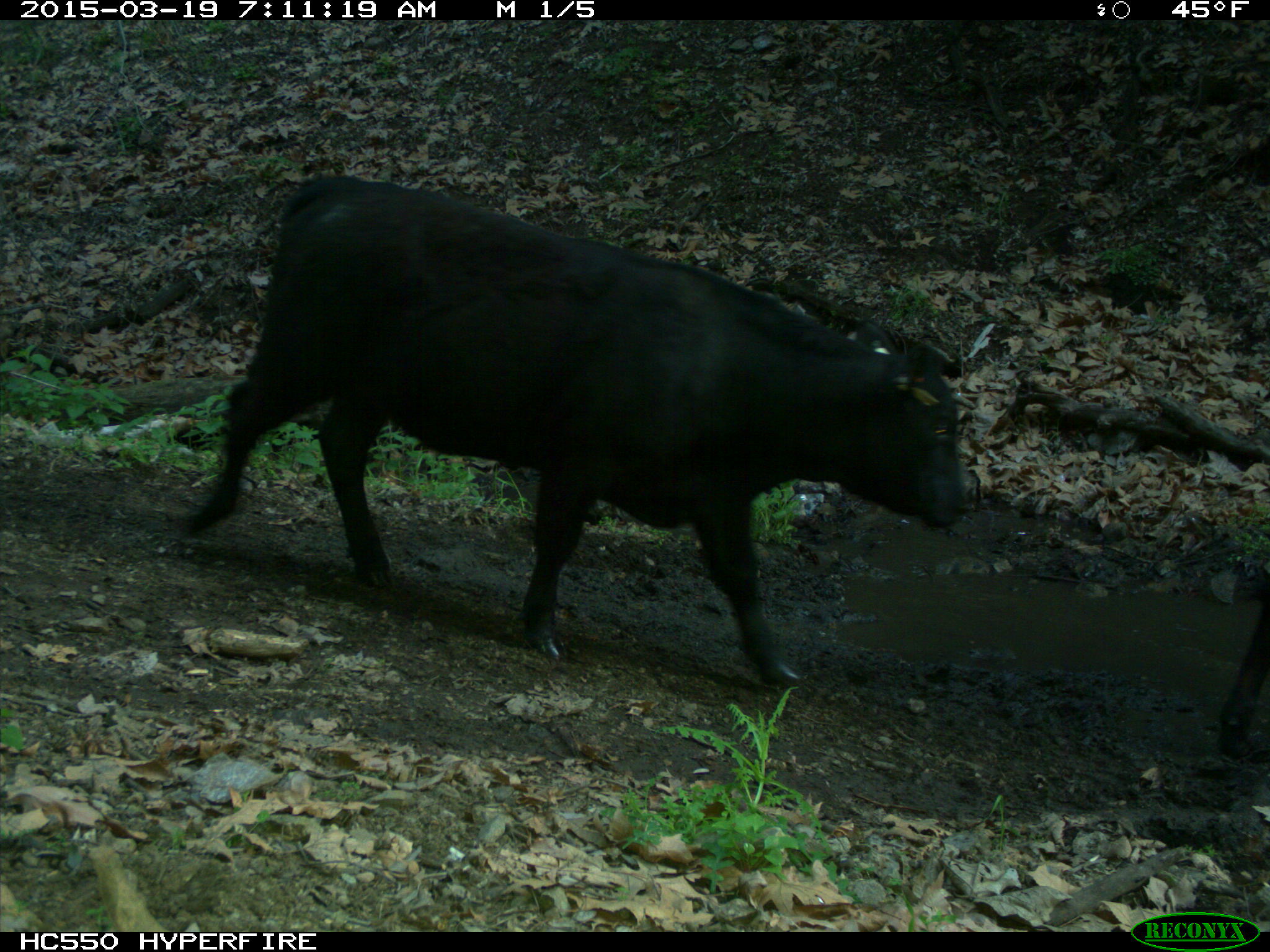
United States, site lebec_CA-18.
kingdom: Animalia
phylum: Chordata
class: Mammalia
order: Artiodactyla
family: Bovidae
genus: Bos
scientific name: Bos taurus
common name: domestic cow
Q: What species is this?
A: Bos taurus (domestic cow).